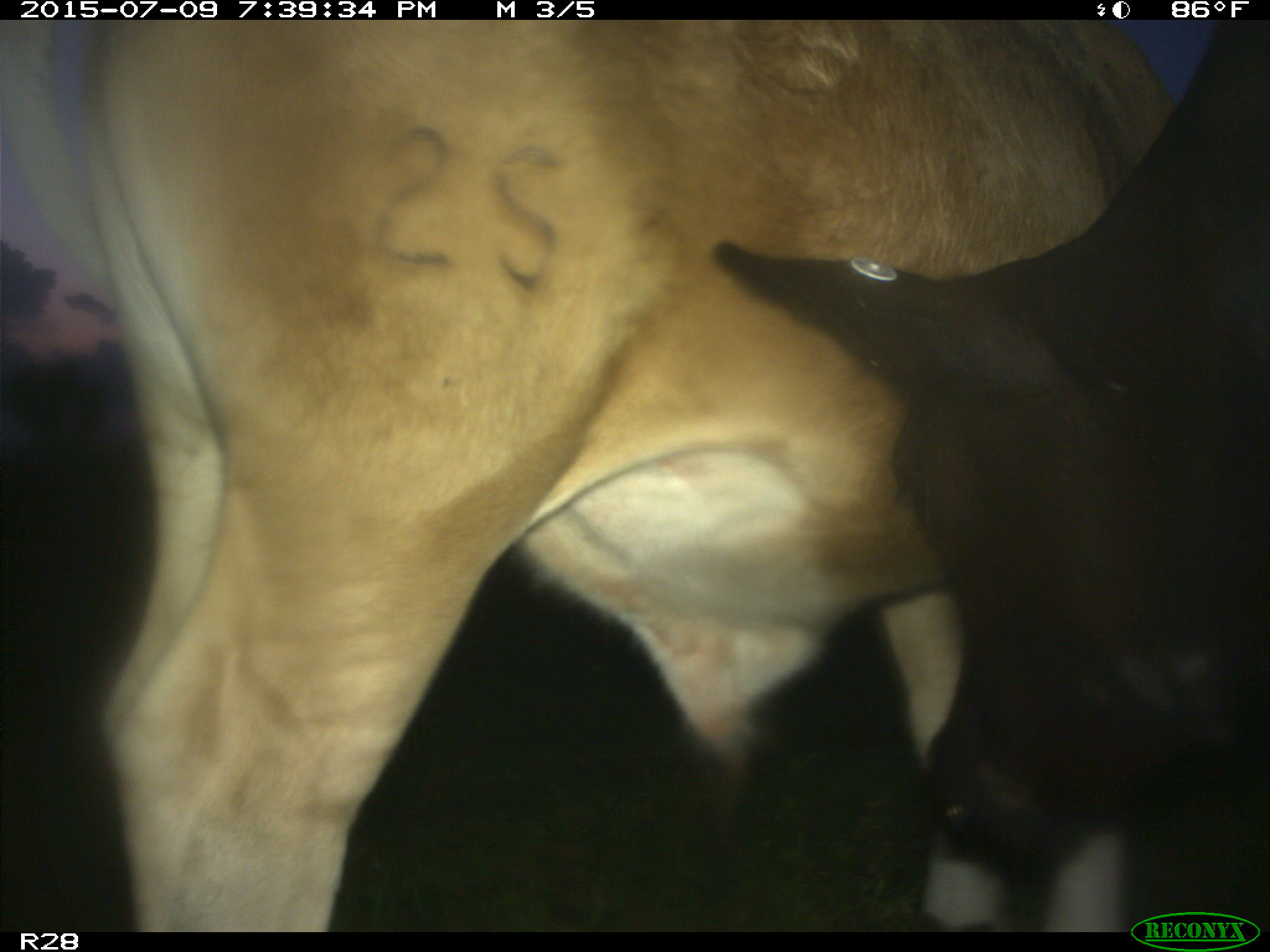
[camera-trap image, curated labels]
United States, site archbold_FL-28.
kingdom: Animalia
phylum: Chordata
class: Mammalia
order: Artiodactyla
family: Bovidae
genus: Bos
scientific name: Bos taurus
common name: domestic cow